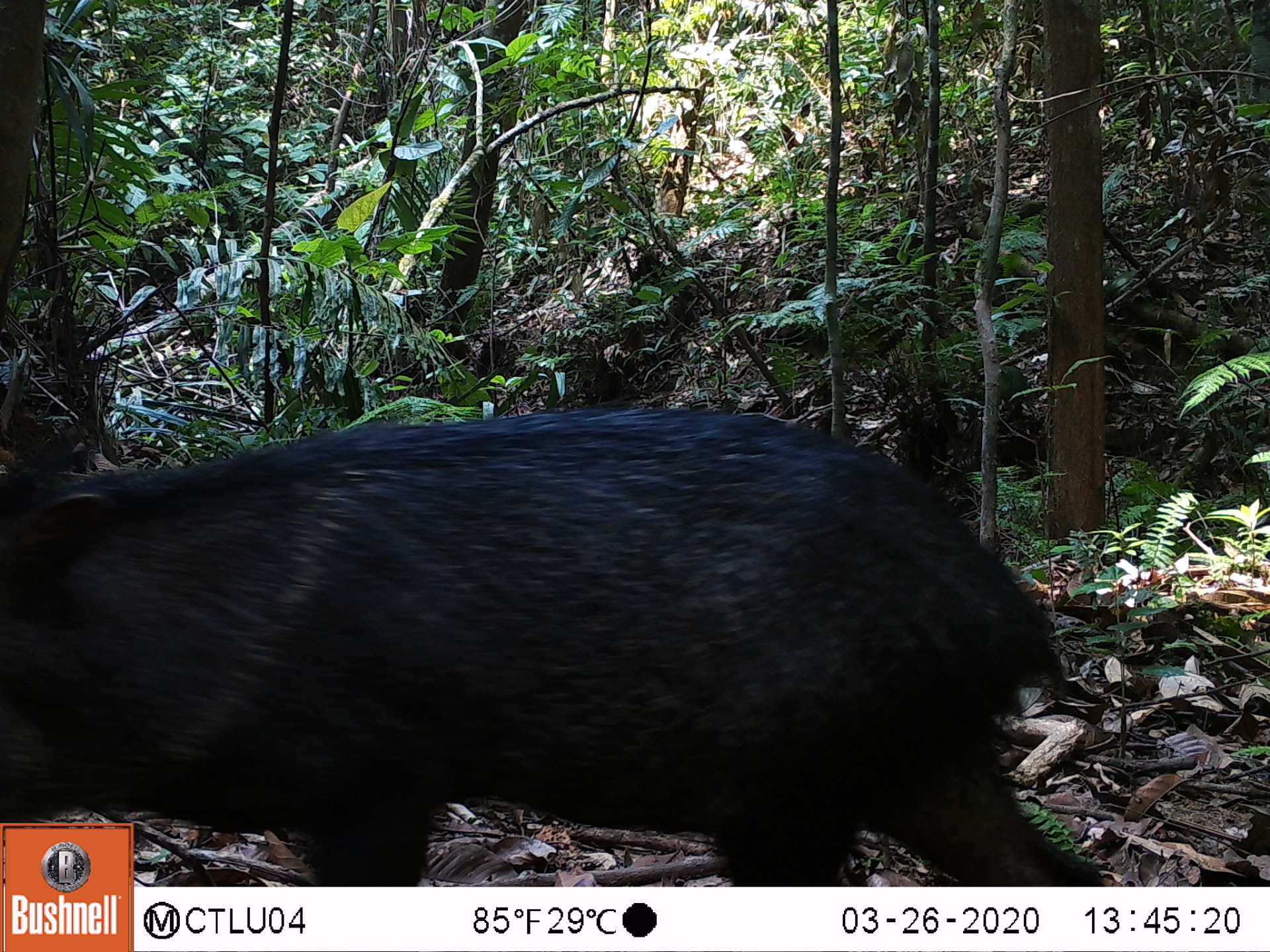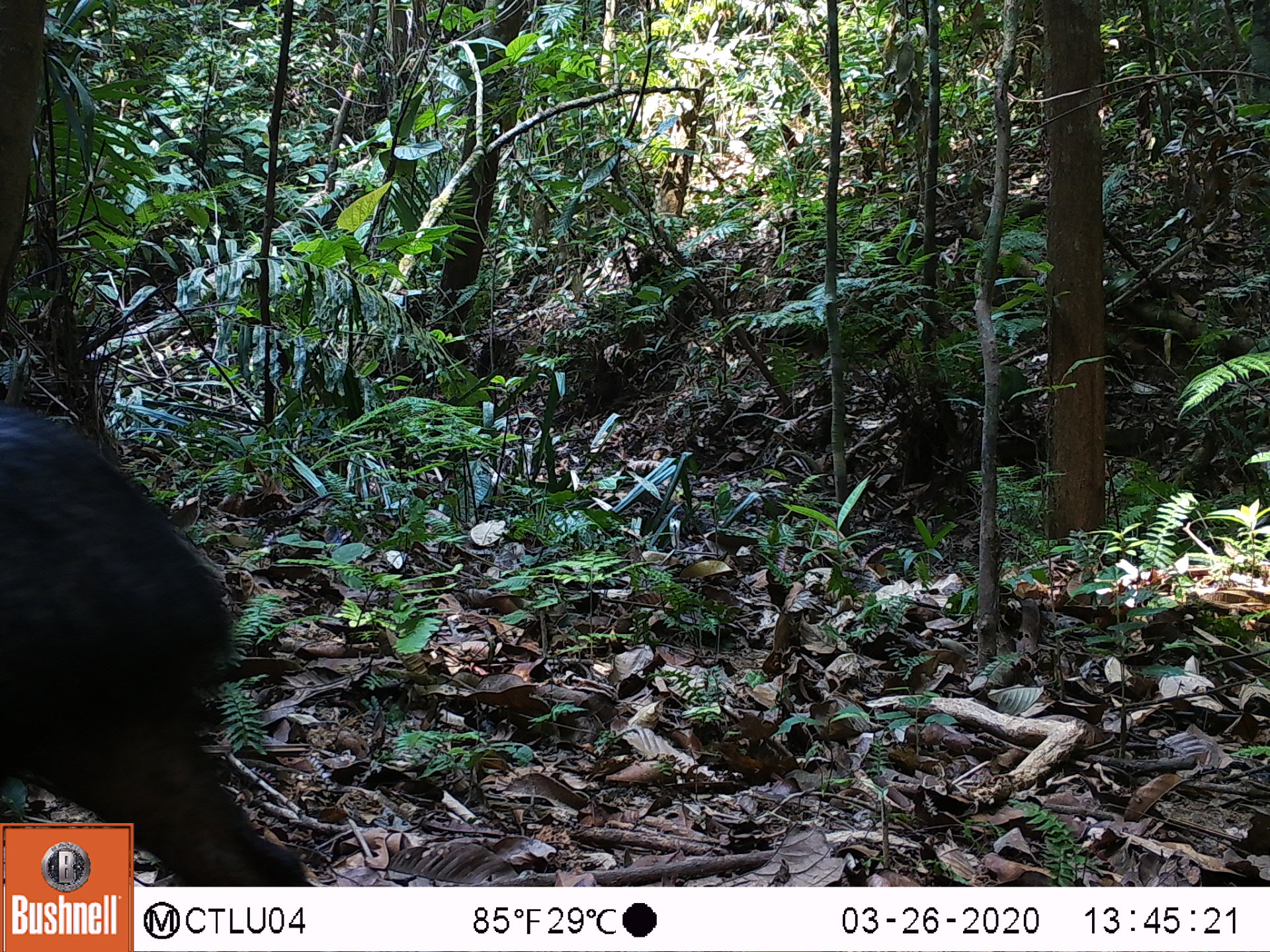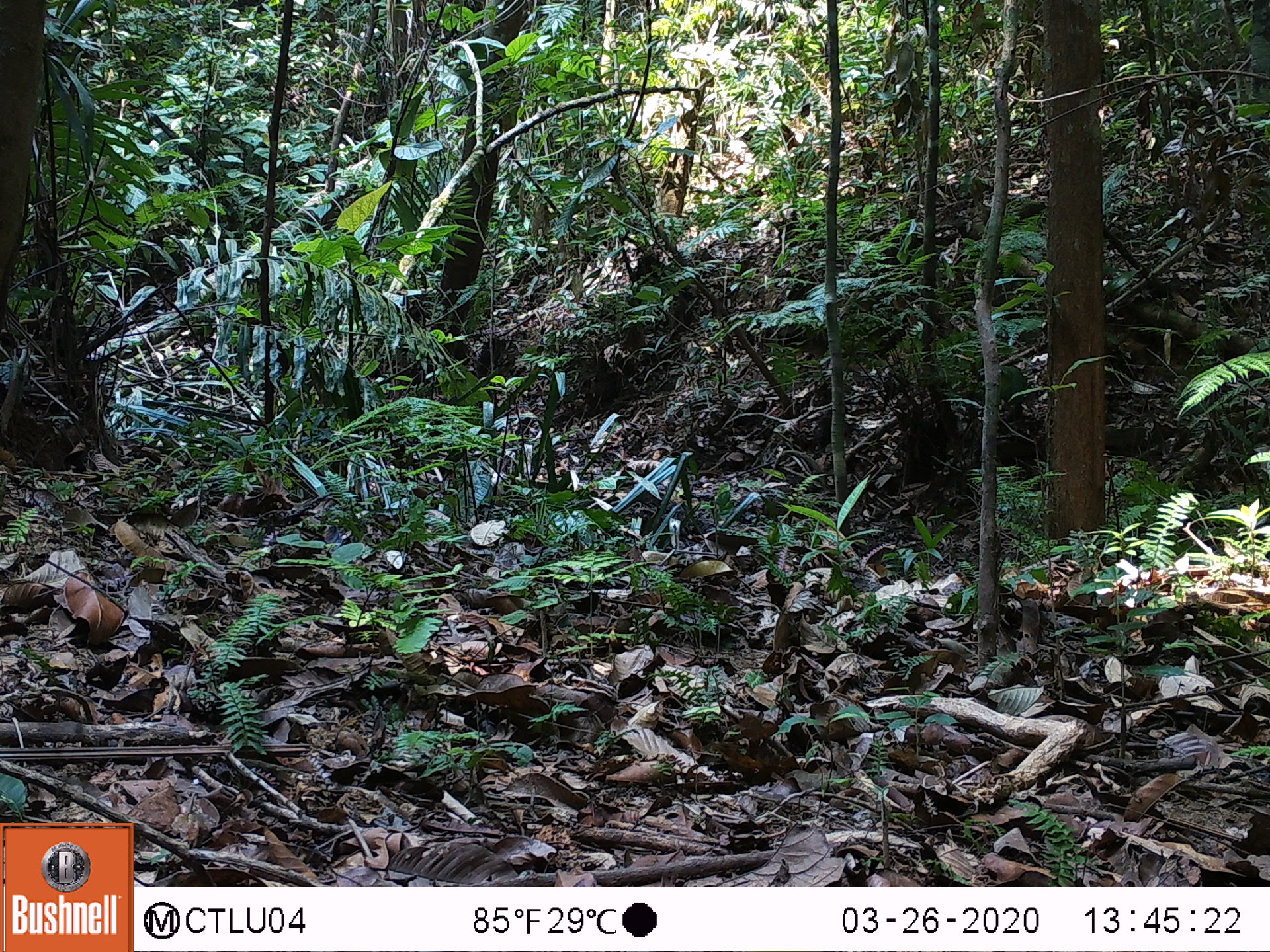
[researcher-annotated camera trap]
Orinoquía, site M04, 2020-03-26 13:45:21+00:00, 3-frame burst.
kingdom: Animalia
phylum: Chordata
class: Mammalia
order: Artiodactyla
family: Tayassuidae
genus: Pecari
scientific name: Pecari tajacu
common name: collared peccary